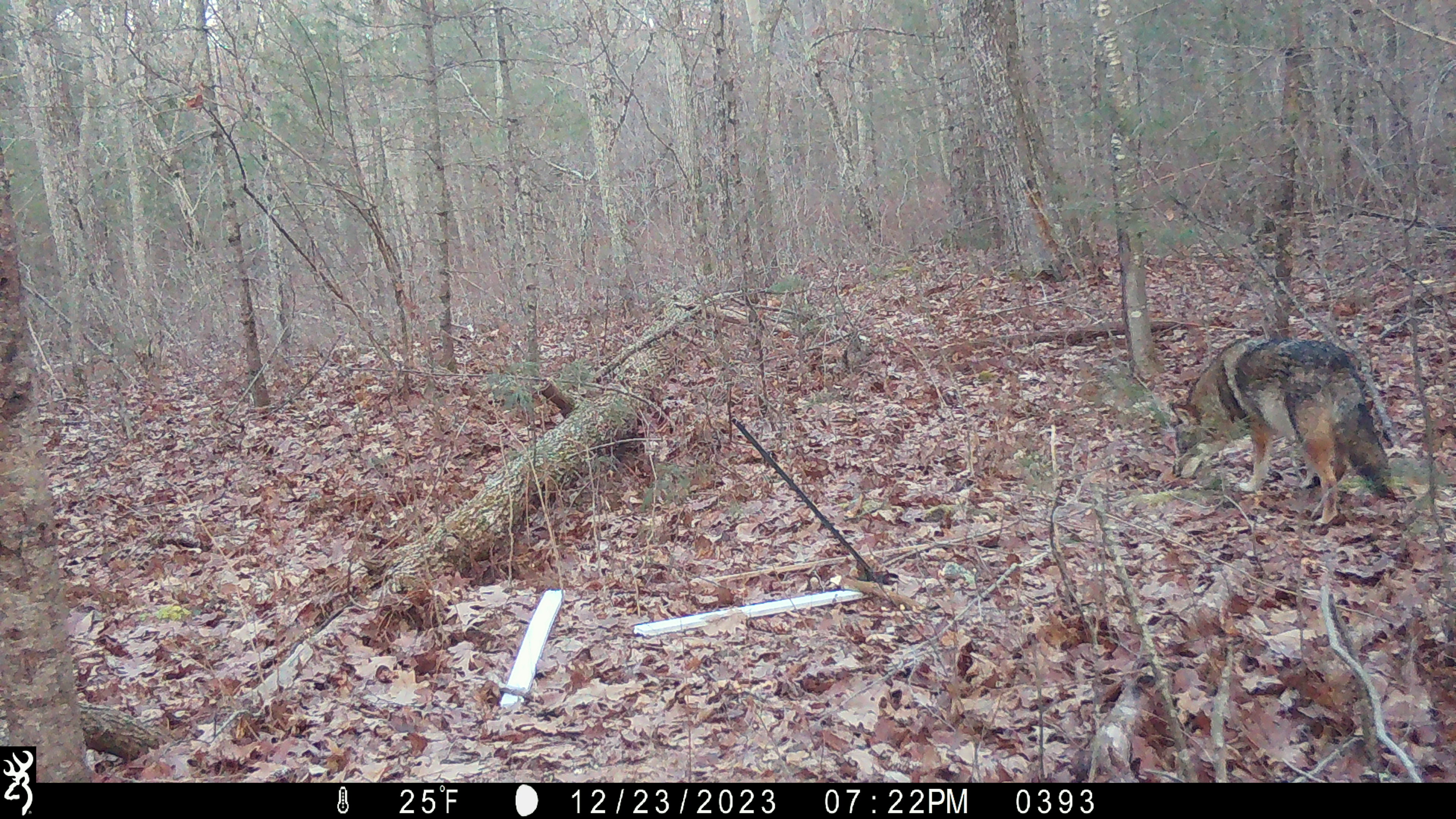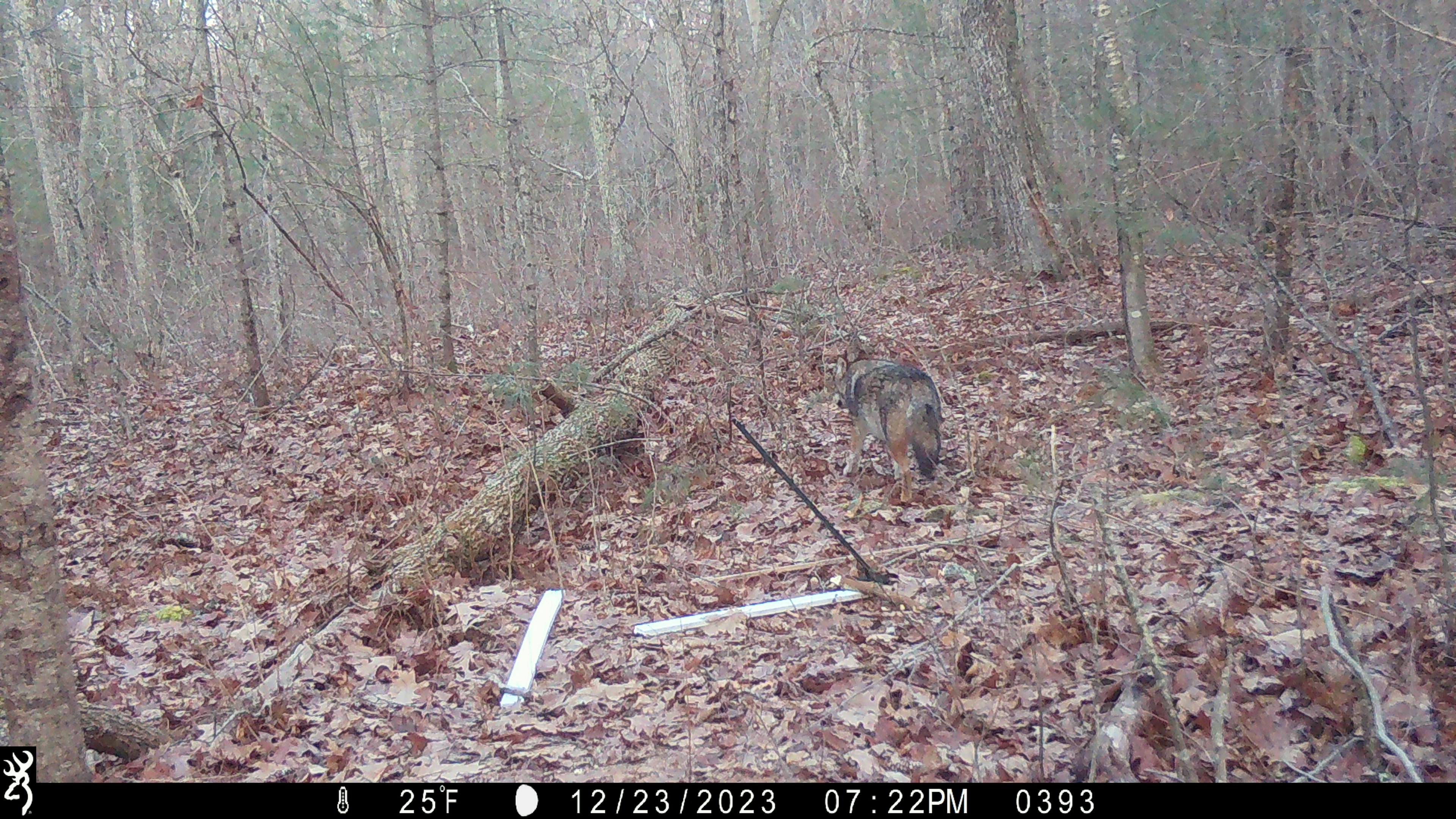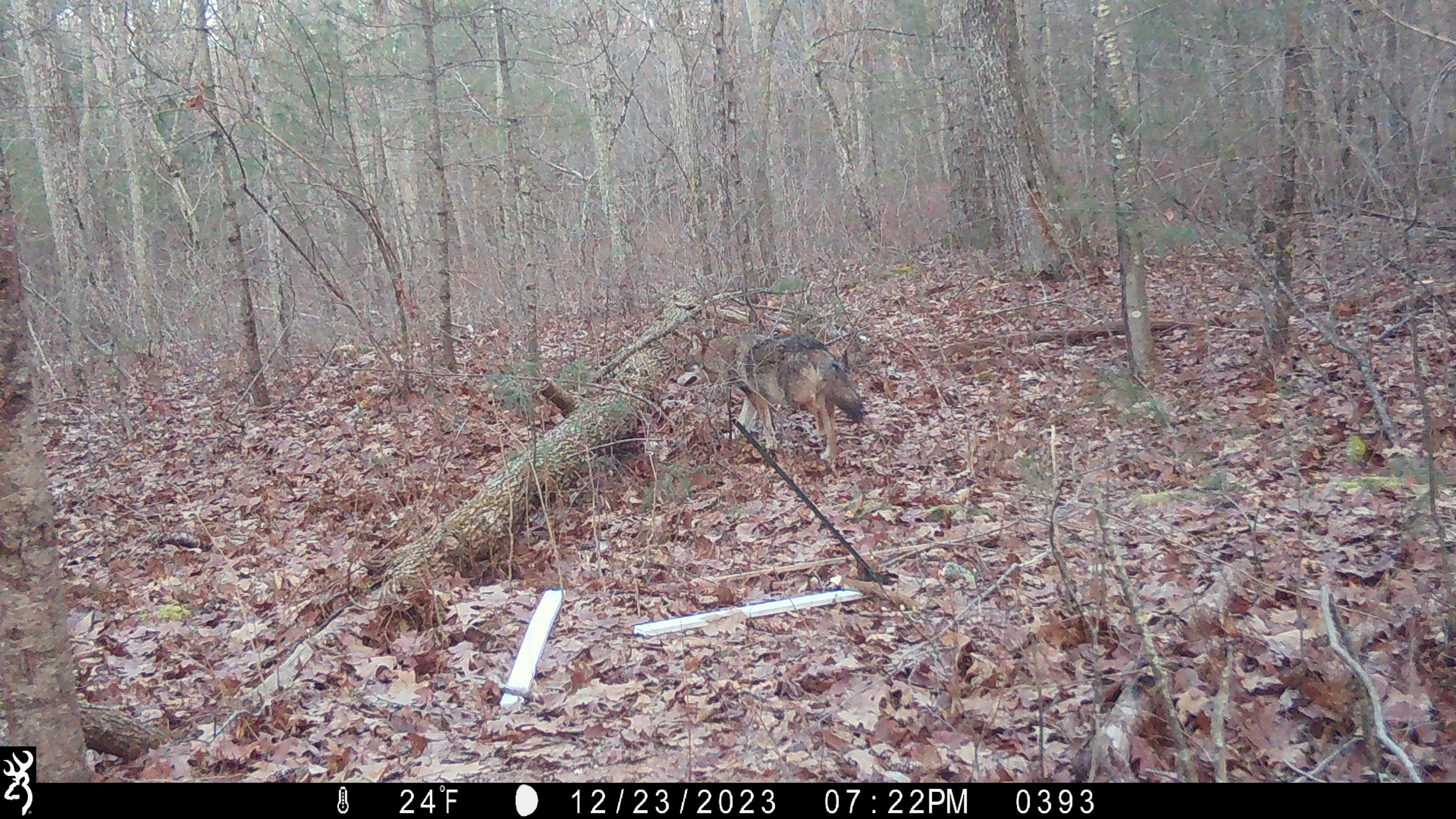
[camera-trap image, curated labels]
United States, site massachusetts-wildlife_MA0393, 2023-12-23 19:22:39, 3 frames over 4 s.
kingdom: Animalia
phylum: Chordata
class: Mammalia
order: Carnivora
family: Canidae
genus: Canis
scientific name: Canis latrans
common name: coyote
Coyote (Canis latrans).